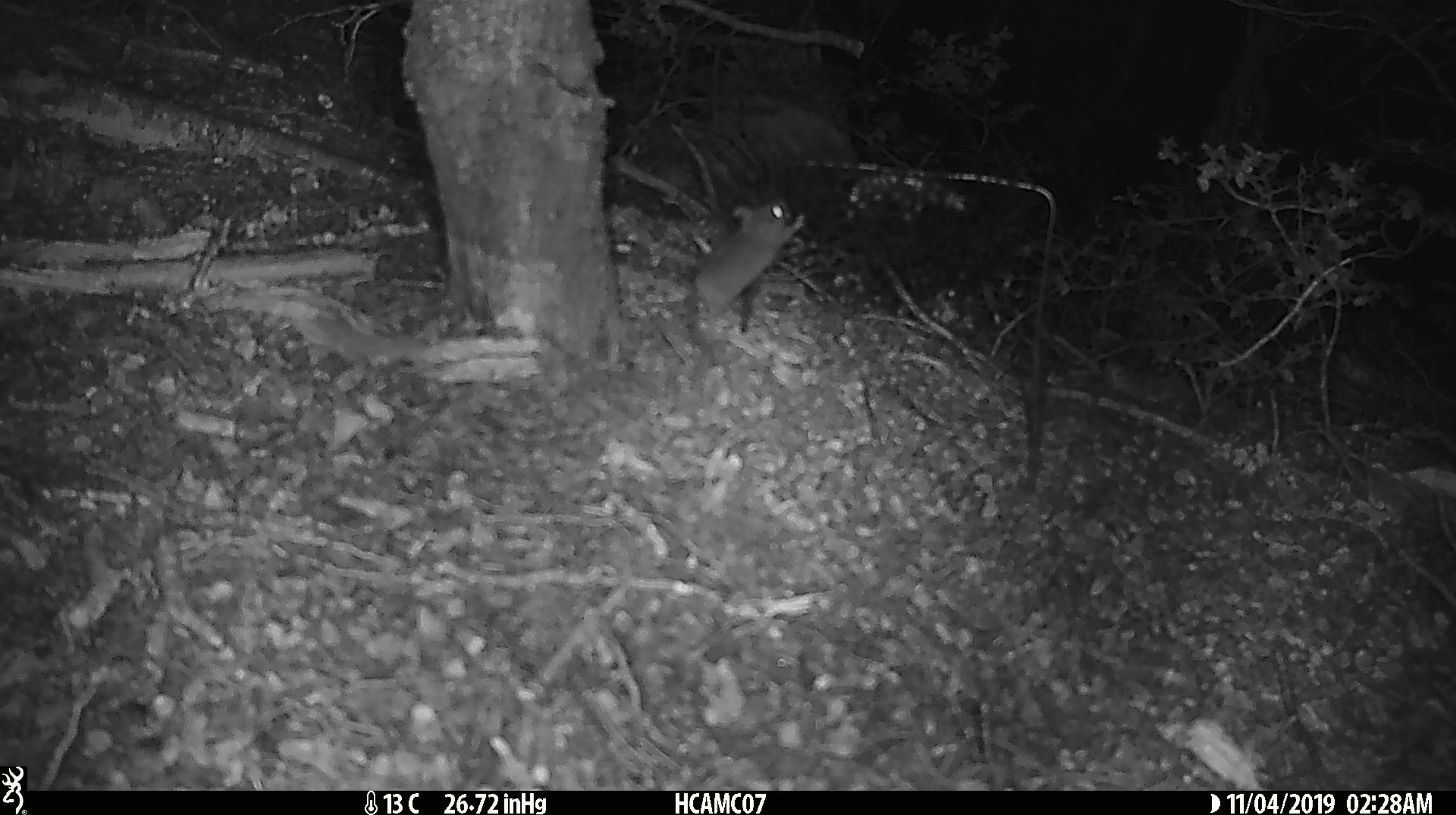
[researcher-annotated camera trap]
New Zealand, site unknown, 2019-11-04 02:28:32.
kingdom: Animalia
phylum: Chordata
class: Mammalia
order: Rodentia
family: Muridae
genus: Mus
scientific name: Mus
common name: mouse